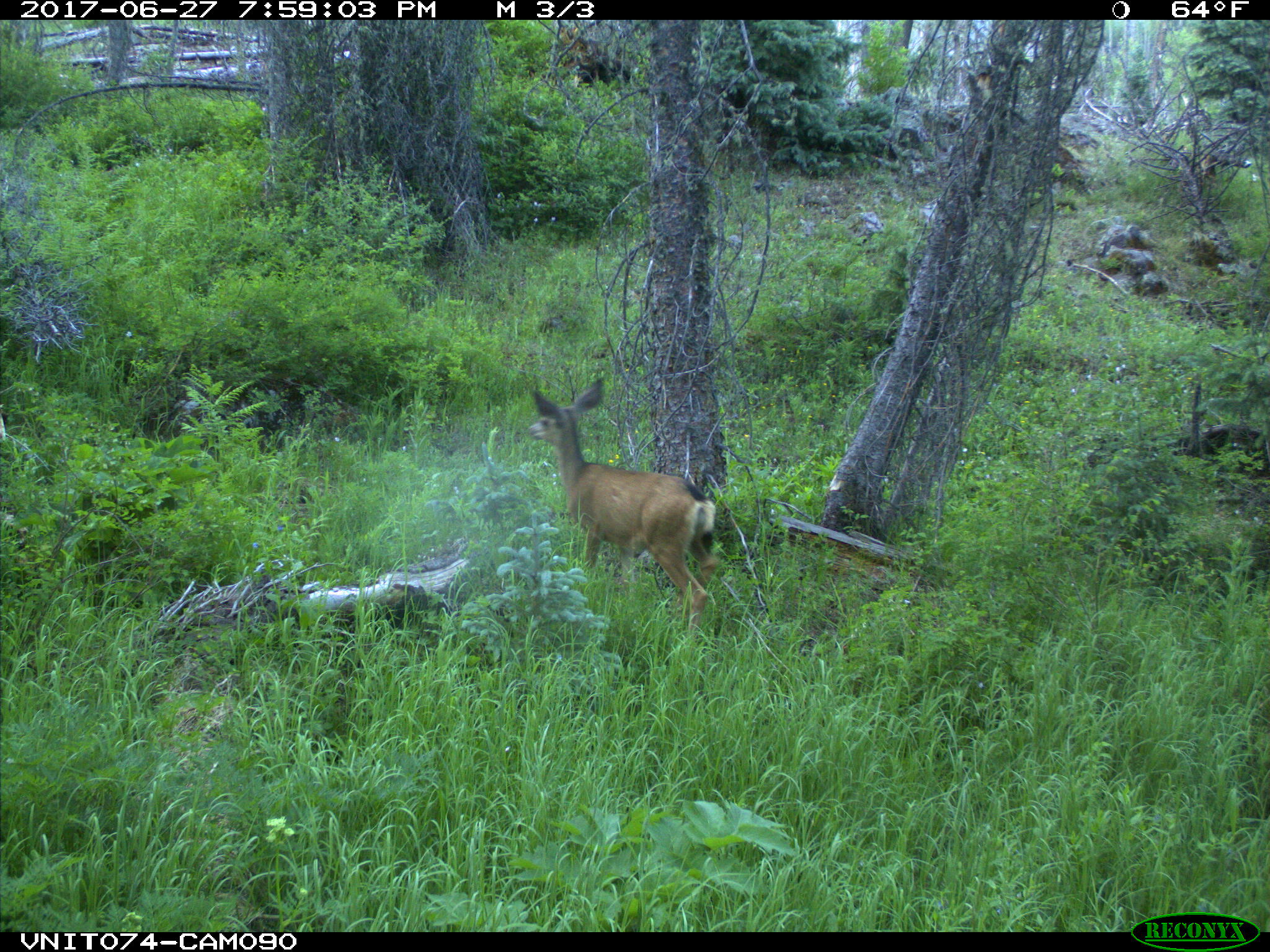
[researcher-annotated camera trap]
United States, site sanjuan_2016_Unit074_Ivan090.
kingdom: Animalia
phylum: Chordata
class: Mammalia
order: Artiodactyla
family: Cervidae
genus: Odocoileus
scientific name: Odocoileus hemionus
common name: mule deer